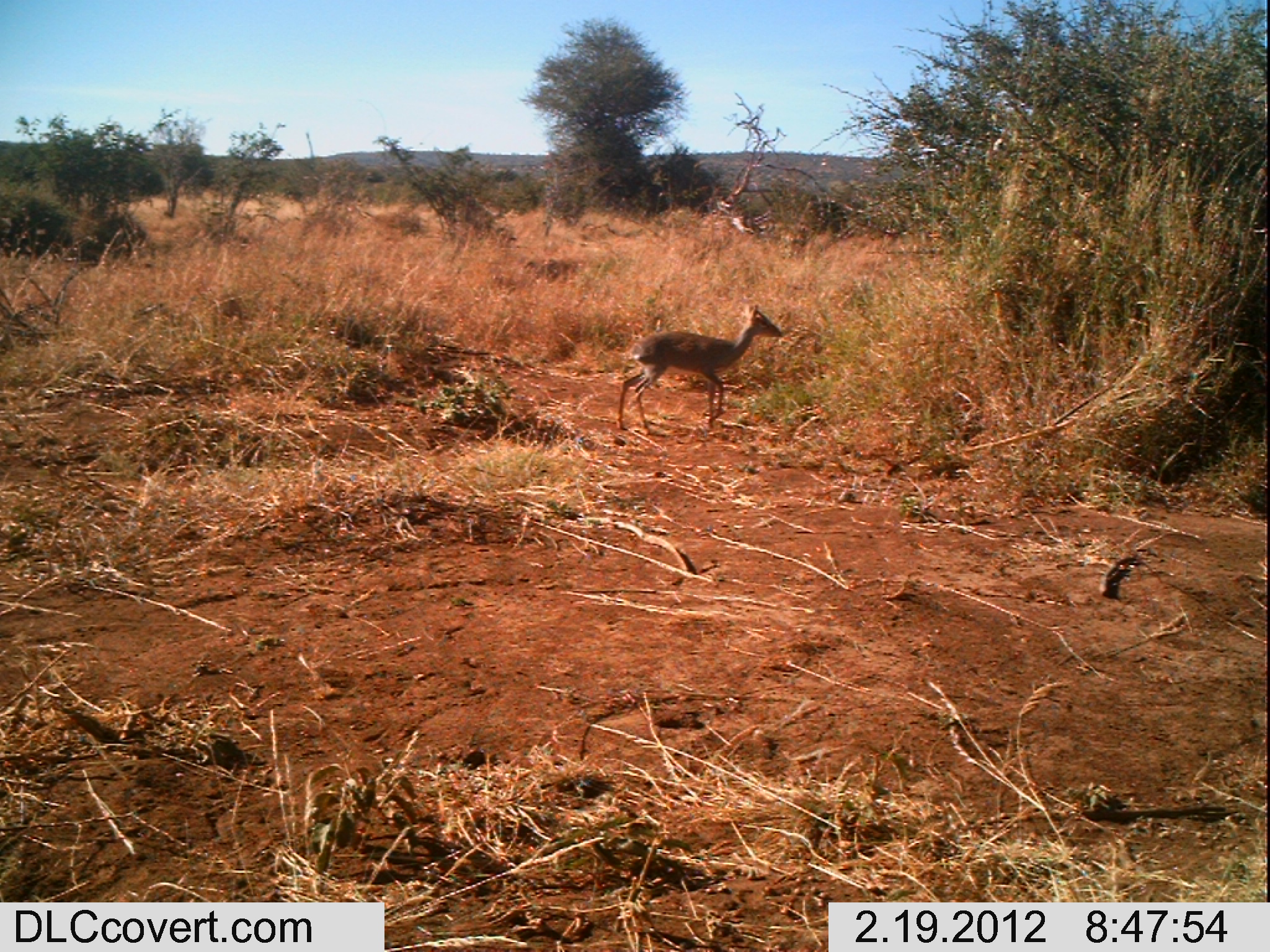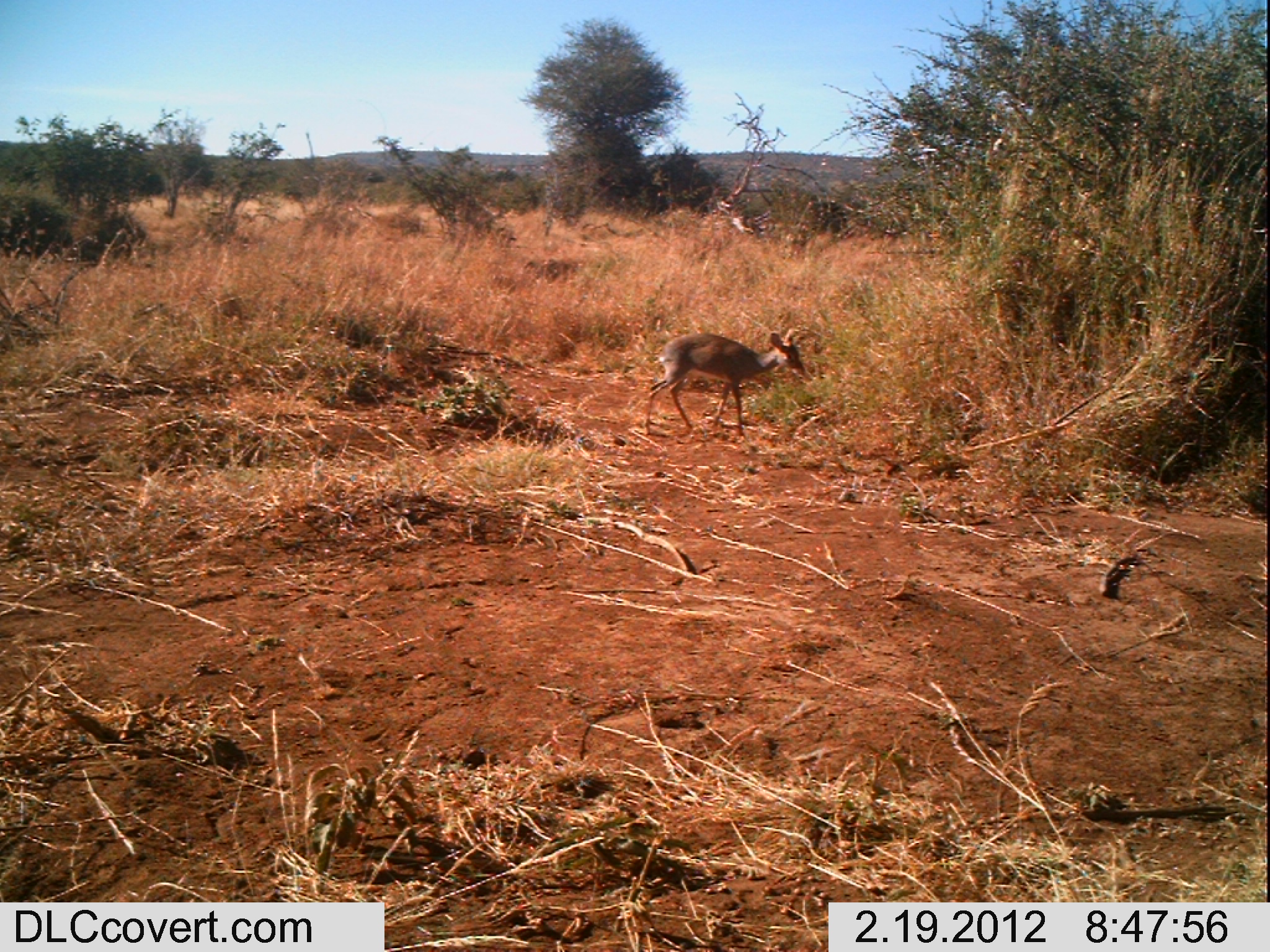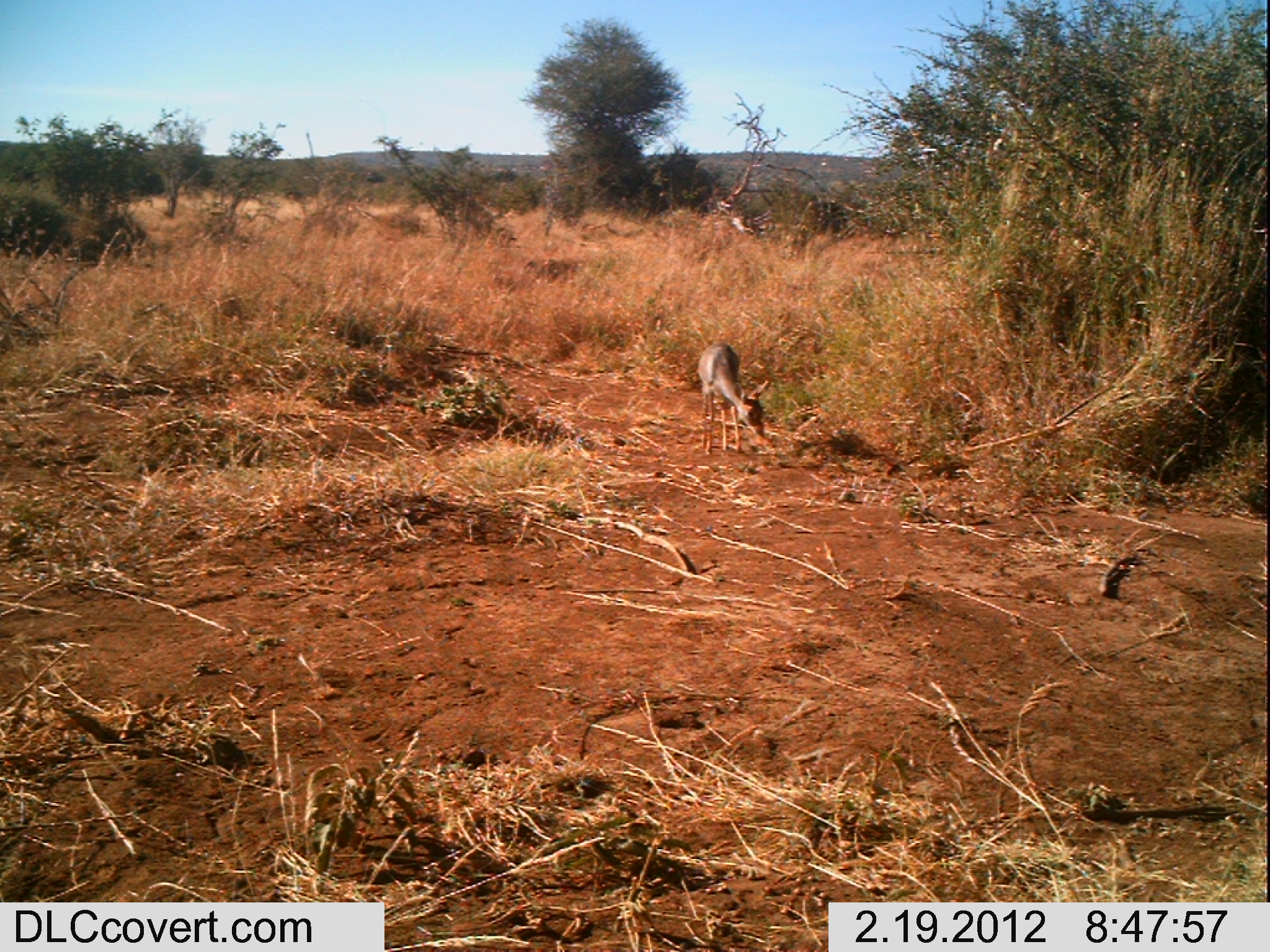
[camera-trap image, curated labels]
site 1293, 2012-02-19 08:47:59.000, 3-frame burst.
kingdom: Animalia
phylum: Chordata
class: Mammalia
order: Artiodactyla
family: Bovidae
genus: Madoqua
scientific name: Madoqua guentheri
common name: günther's dik-dik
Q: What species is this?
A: Madoqua guentheri (günther's dik-dik).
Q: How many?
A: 1.